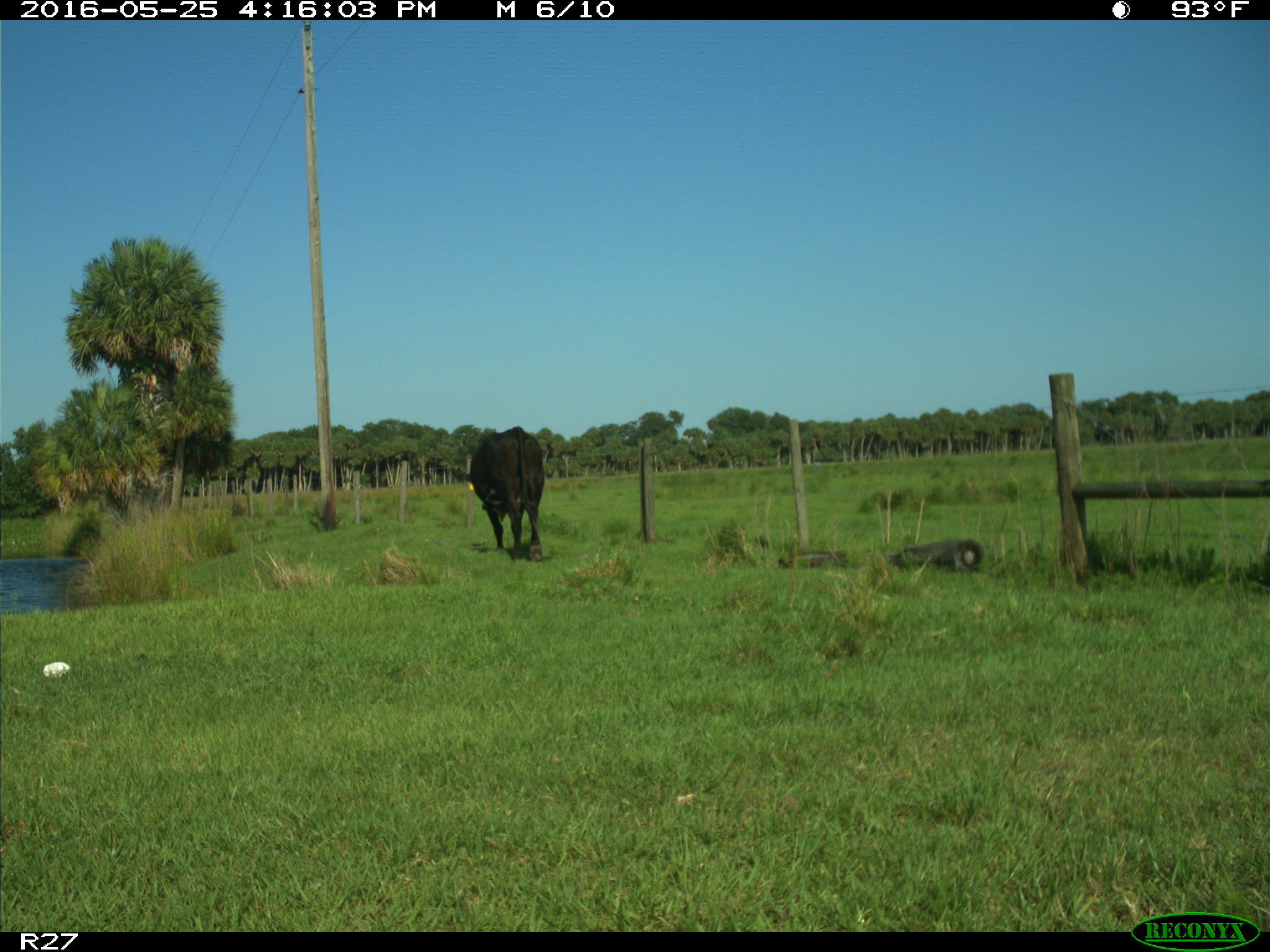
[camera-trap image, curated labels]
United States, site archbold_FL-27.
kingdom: Animalia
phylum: Chordata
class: Mammalia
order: Artiodactyla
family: Bovidae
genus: Bos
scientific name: Bos taurus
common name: domestic cow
Bos taurus (domestic cow).